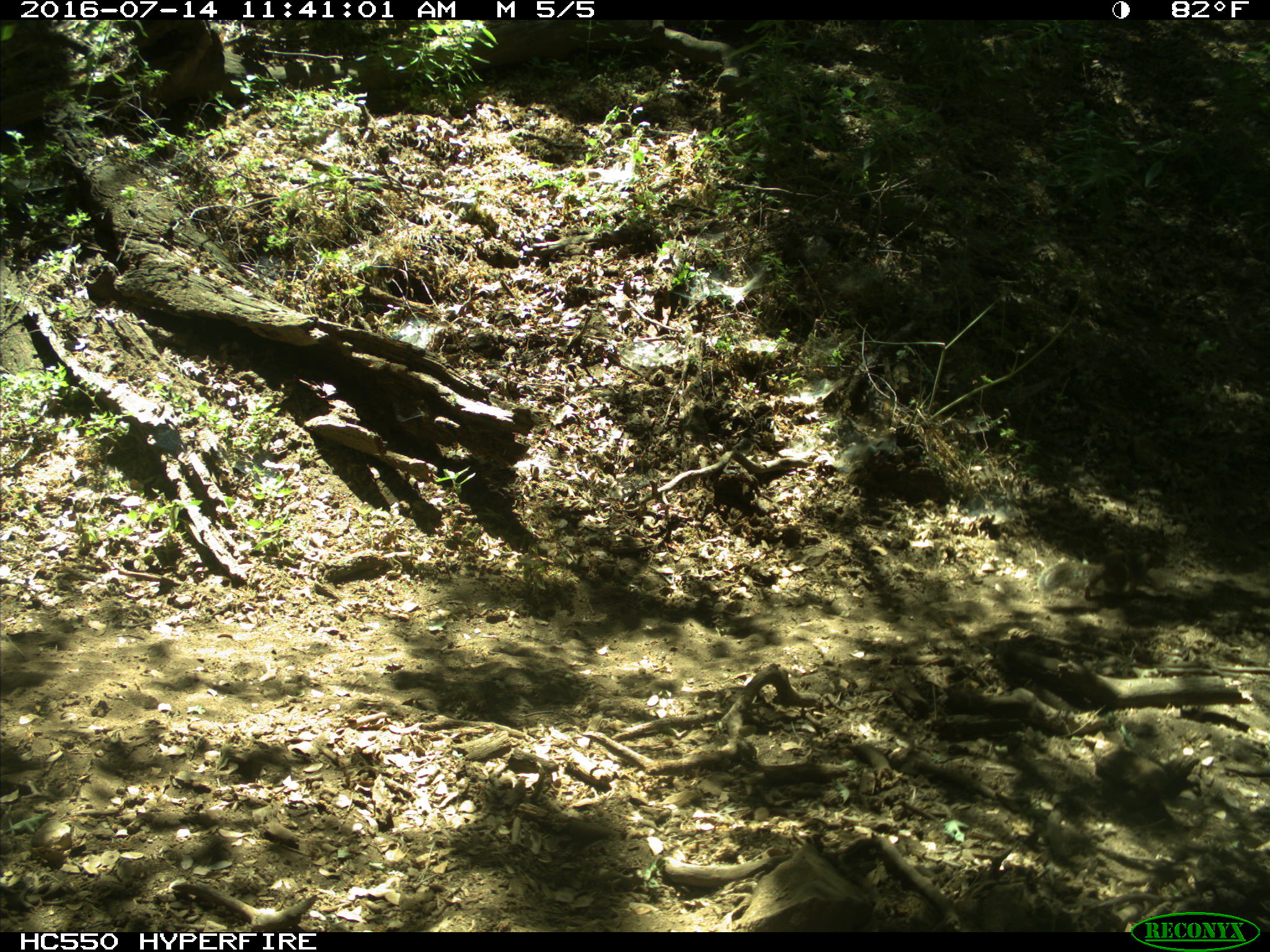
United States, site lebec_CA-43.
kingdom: Animalia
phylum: Chordata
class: Mammalia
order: Rodentia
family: Sciuridae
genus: Otospermophilus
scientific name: Otospermophilus beecheyi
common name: california ground squirrel